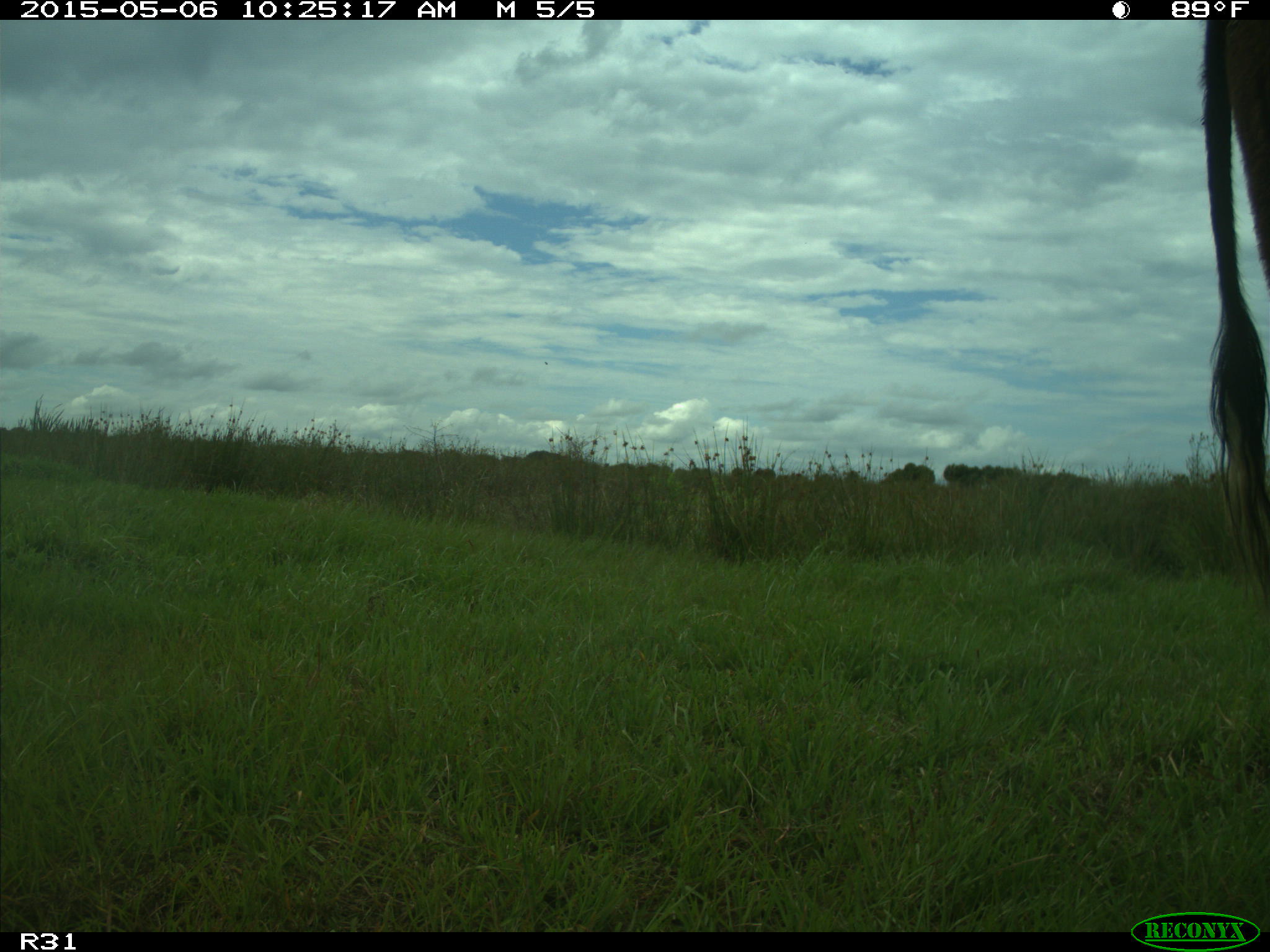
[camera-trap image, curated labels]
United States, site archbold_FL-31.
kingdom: Animalia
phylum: Chordata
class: Mammalia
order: Artiodactyla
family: Bovidae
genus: Bos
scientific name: Bos taurus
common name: domestic cow